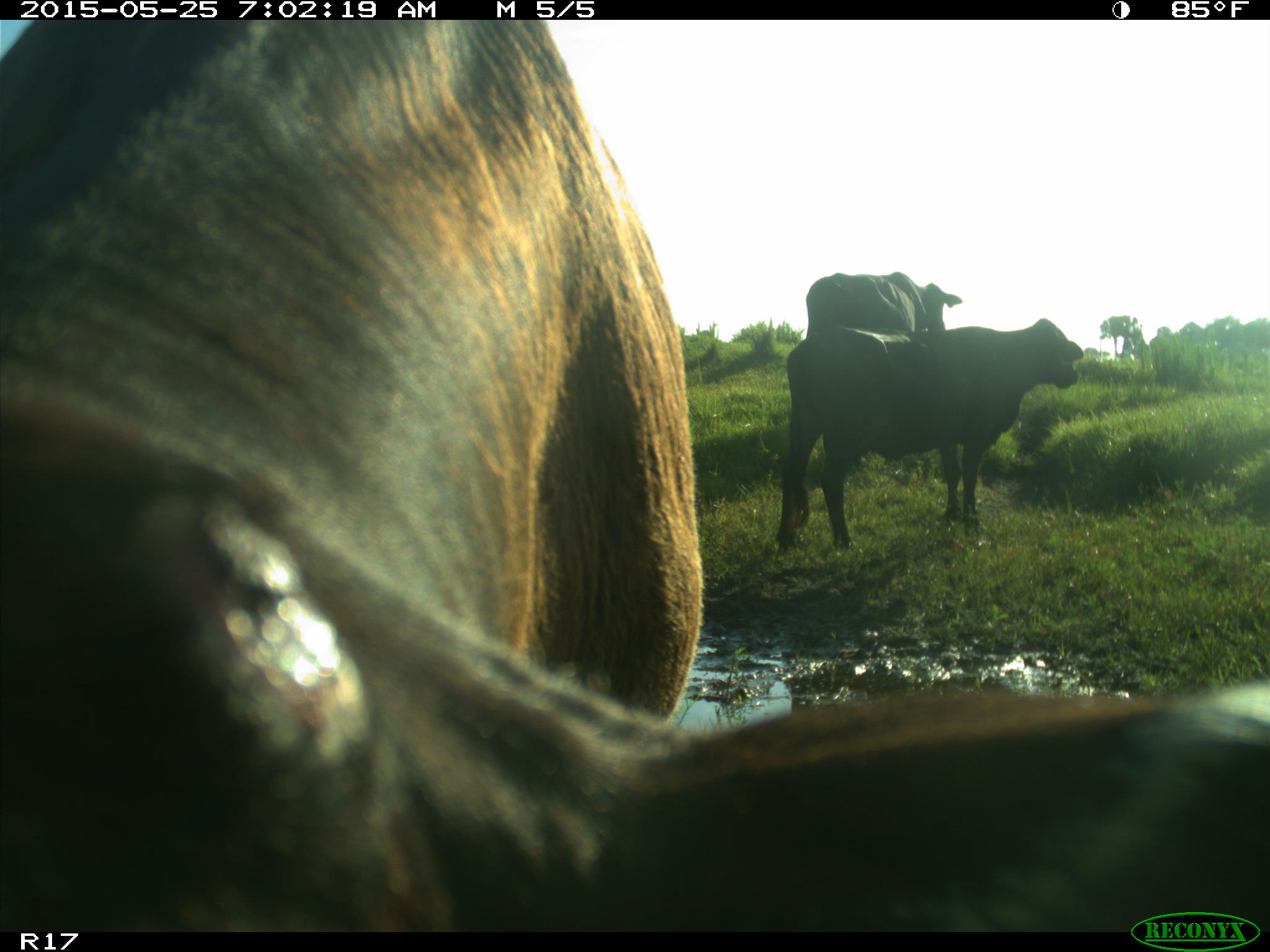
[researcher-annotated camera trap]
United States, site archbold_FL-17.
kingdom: Animalia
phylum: Chordata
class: Mammalia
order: Artiodactyla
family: Bovidae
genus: Bos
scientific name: Bos taurus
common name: domestic cow